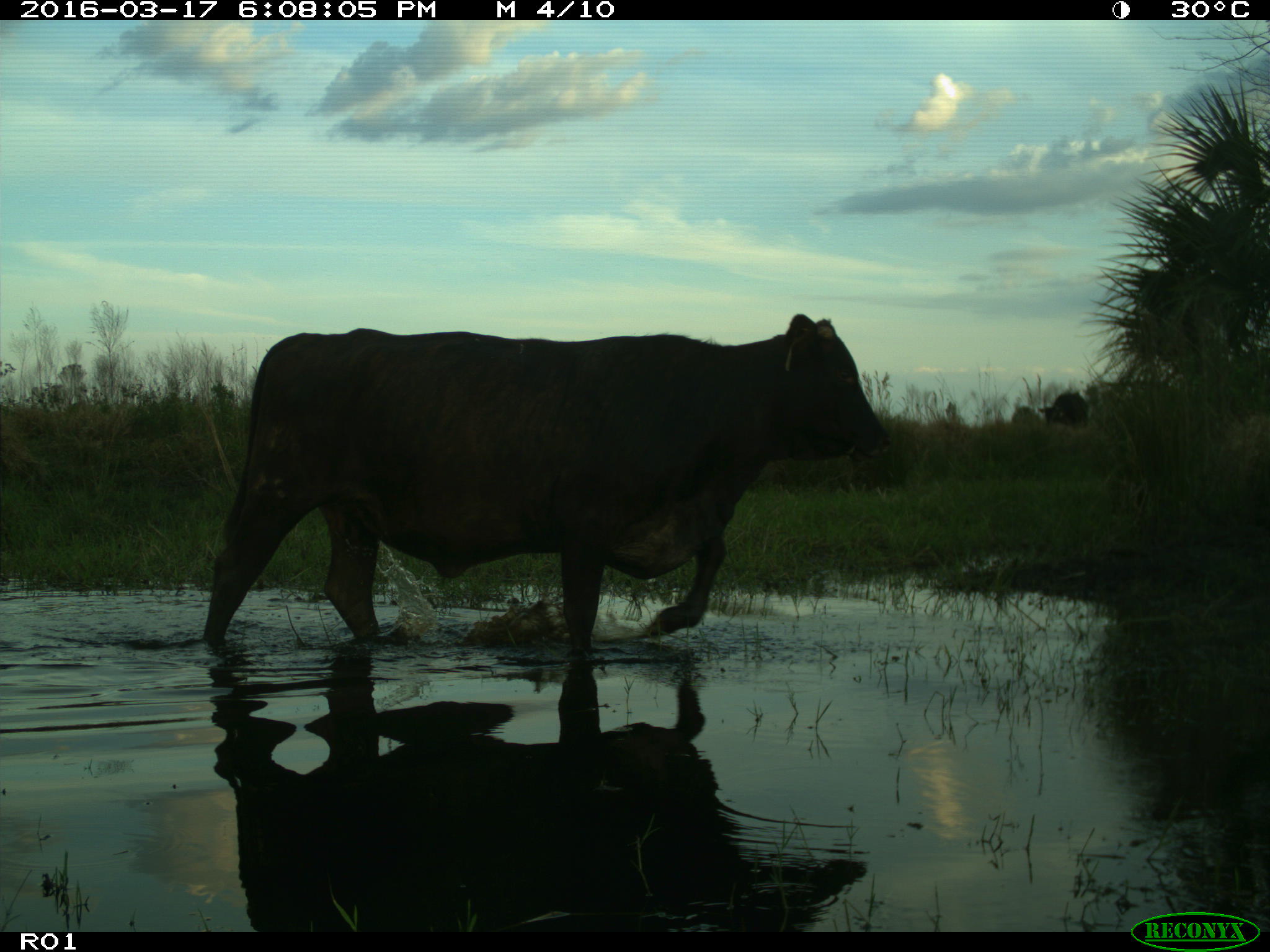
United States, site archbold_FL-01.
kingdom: Animalia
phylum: Chordata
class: Mammalia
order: Artiodactyla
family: Bovidae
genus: Bos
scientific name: Bos taurus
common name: domestic cow